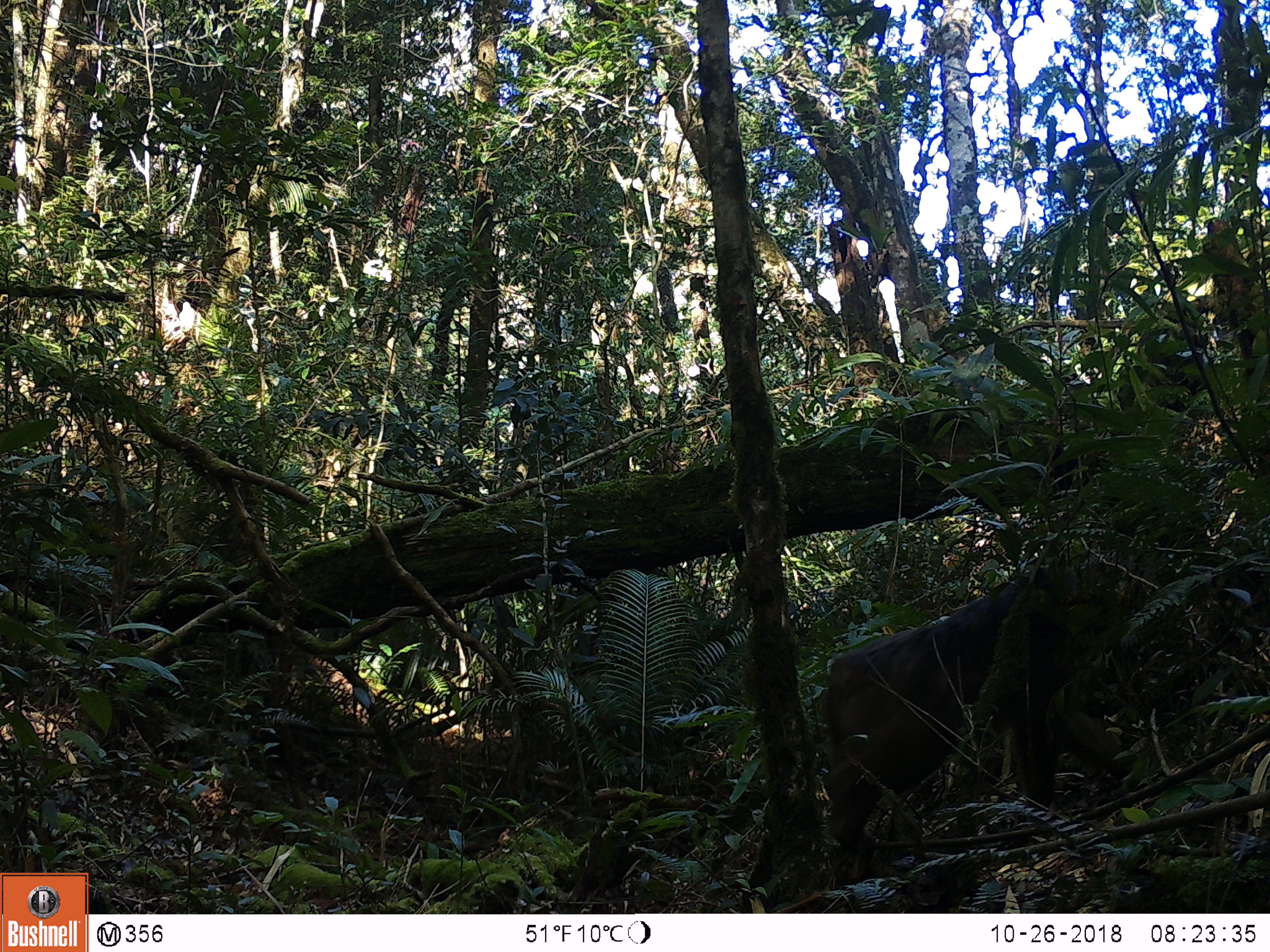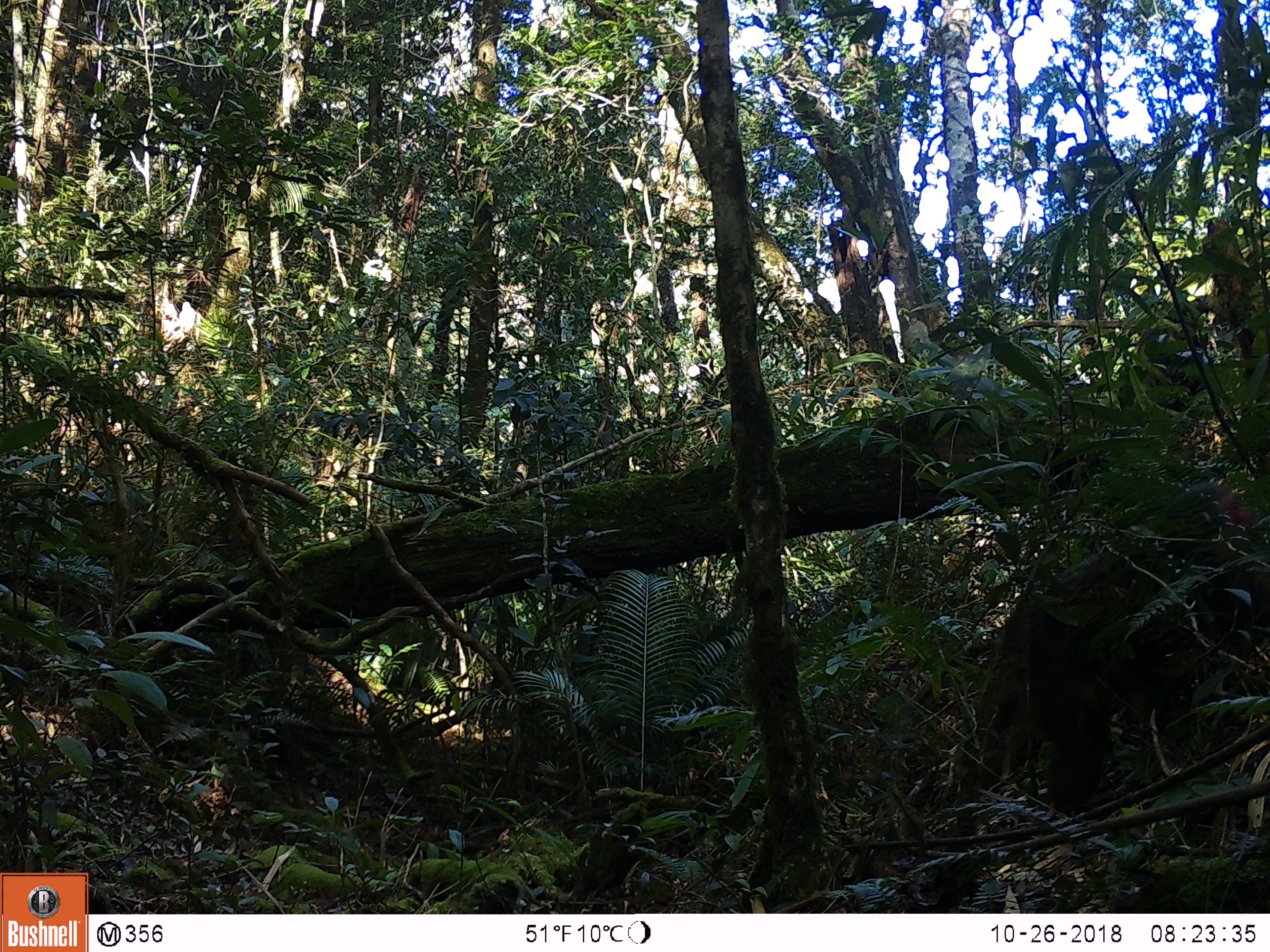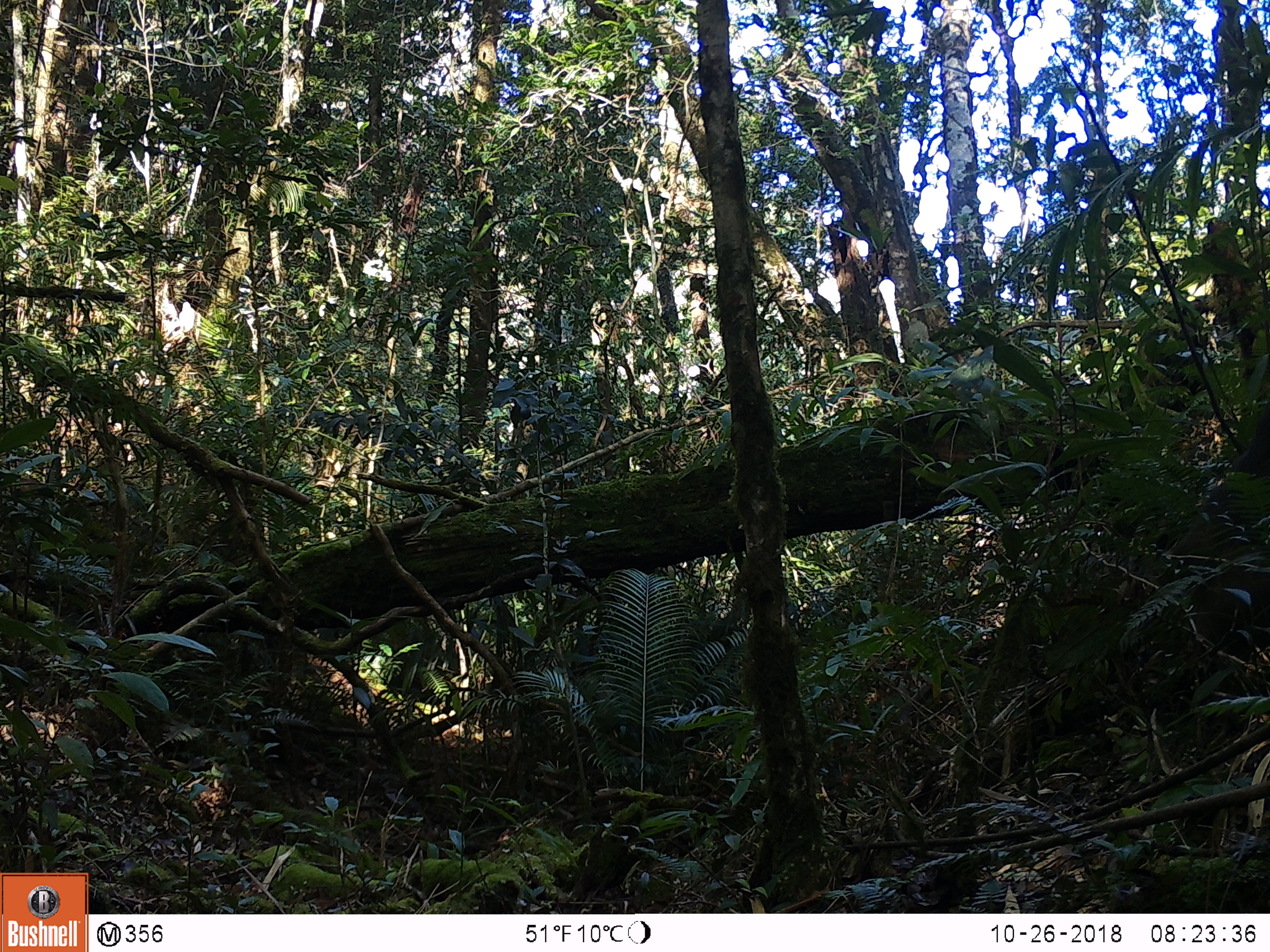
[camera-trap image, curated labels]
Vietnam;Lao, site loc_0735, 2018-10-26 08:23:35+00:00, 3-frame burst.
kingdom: Animalia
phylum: Chordata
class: Mammalia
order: Primates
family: Cercopithecidae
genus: Macaca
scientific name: Macaca arctoides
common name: stump-tailed macaque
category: stump tailed macaque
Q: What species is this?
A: Stump tailed macaque (stump-tailed macaque) (Macaca arctoides).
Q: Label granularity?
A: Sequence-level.